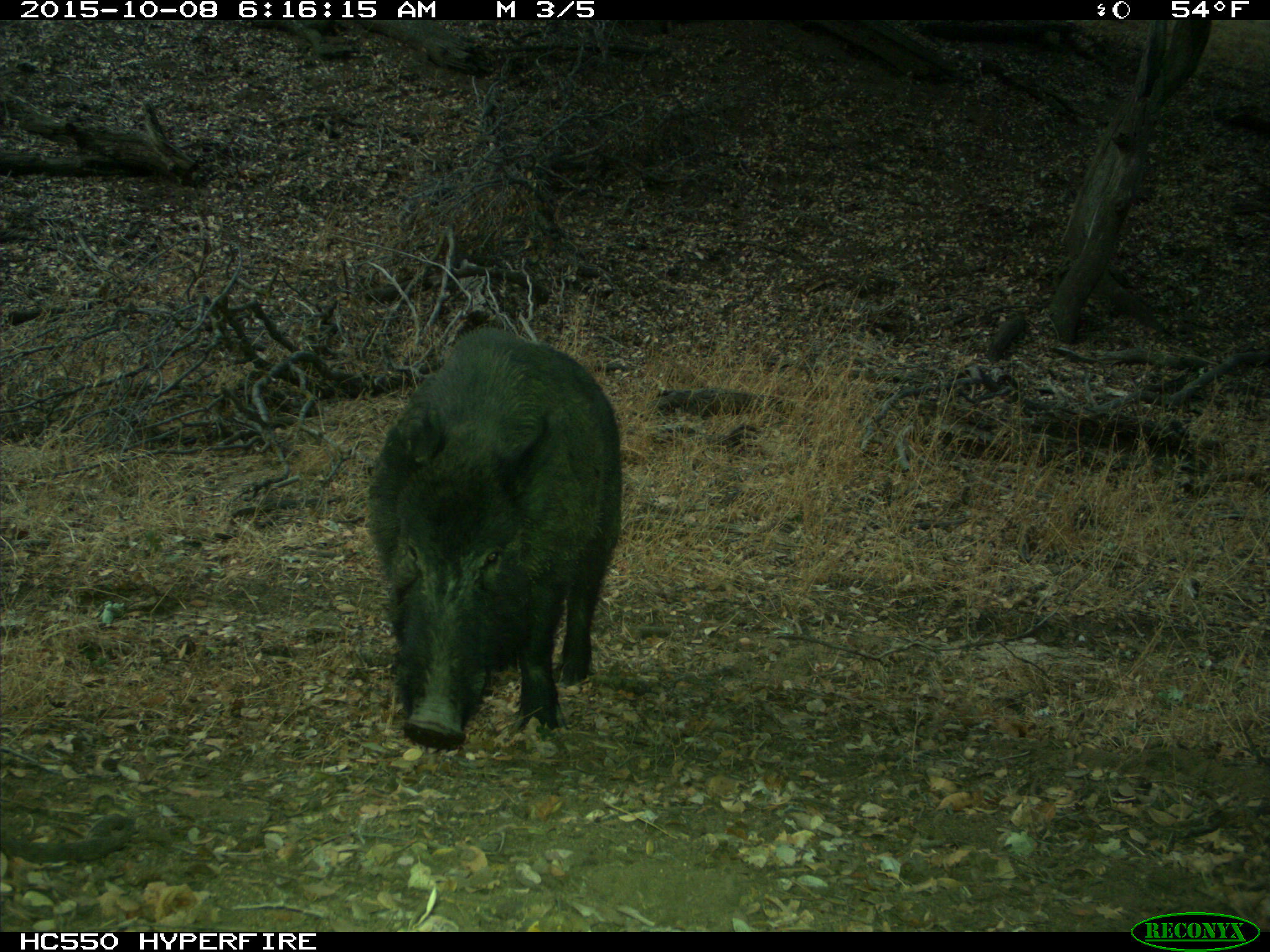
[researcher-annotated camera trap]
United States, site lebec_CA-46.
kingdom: Animalia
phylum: Chordata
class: Mammalia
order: Artiodactyla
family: Suidae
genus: Sus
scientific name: Sus scrofa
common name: wild boar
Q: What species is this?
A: Sus scrofa (wild boar).